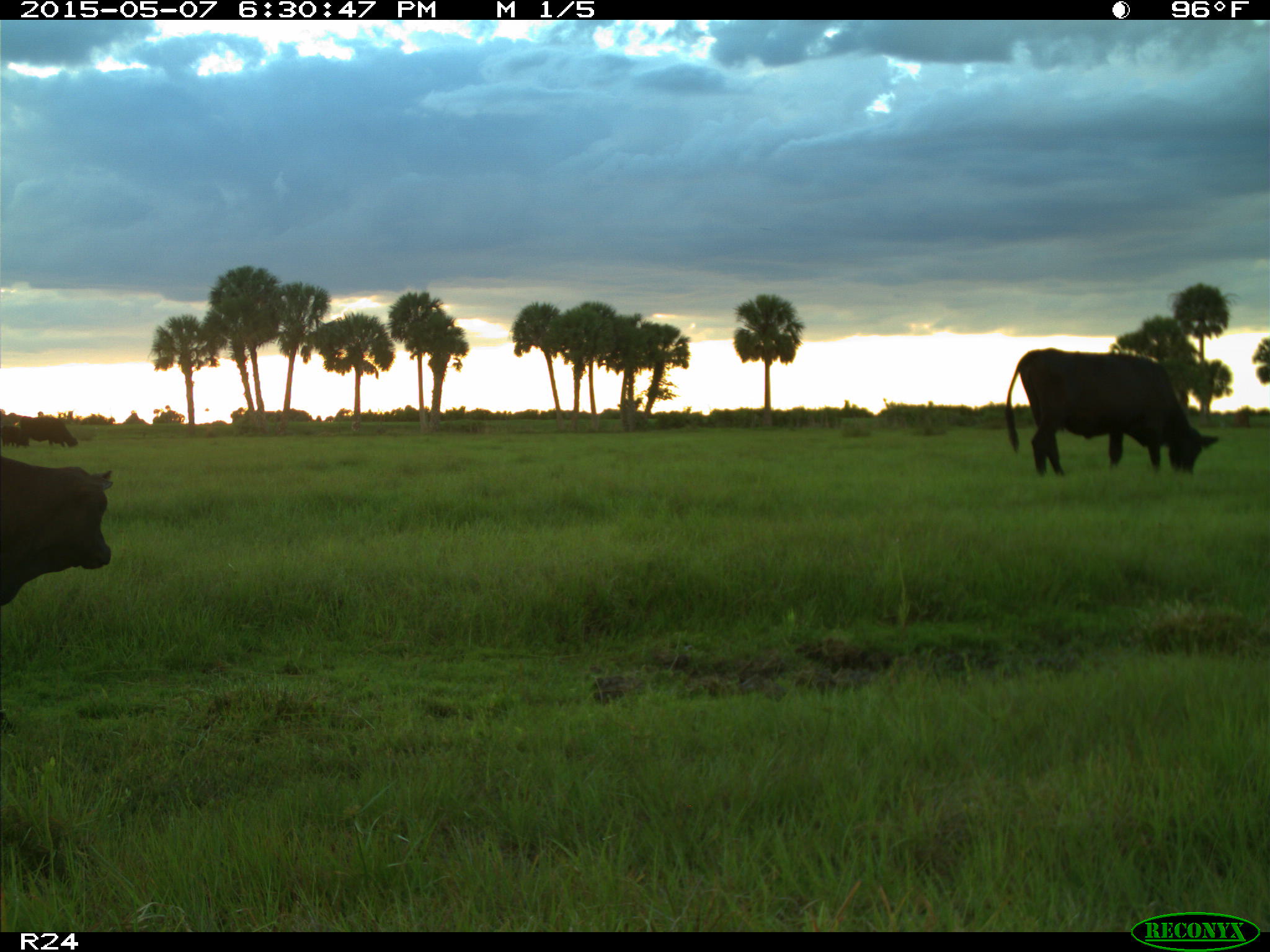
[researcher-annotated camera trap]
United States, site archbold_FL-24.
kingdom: Animalia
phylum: Chordata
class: Mammalia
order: Artiodactyla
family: Bovidae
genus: Bos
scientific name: Bos taurus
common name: domestic cow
Bos taurus (domestic cow).